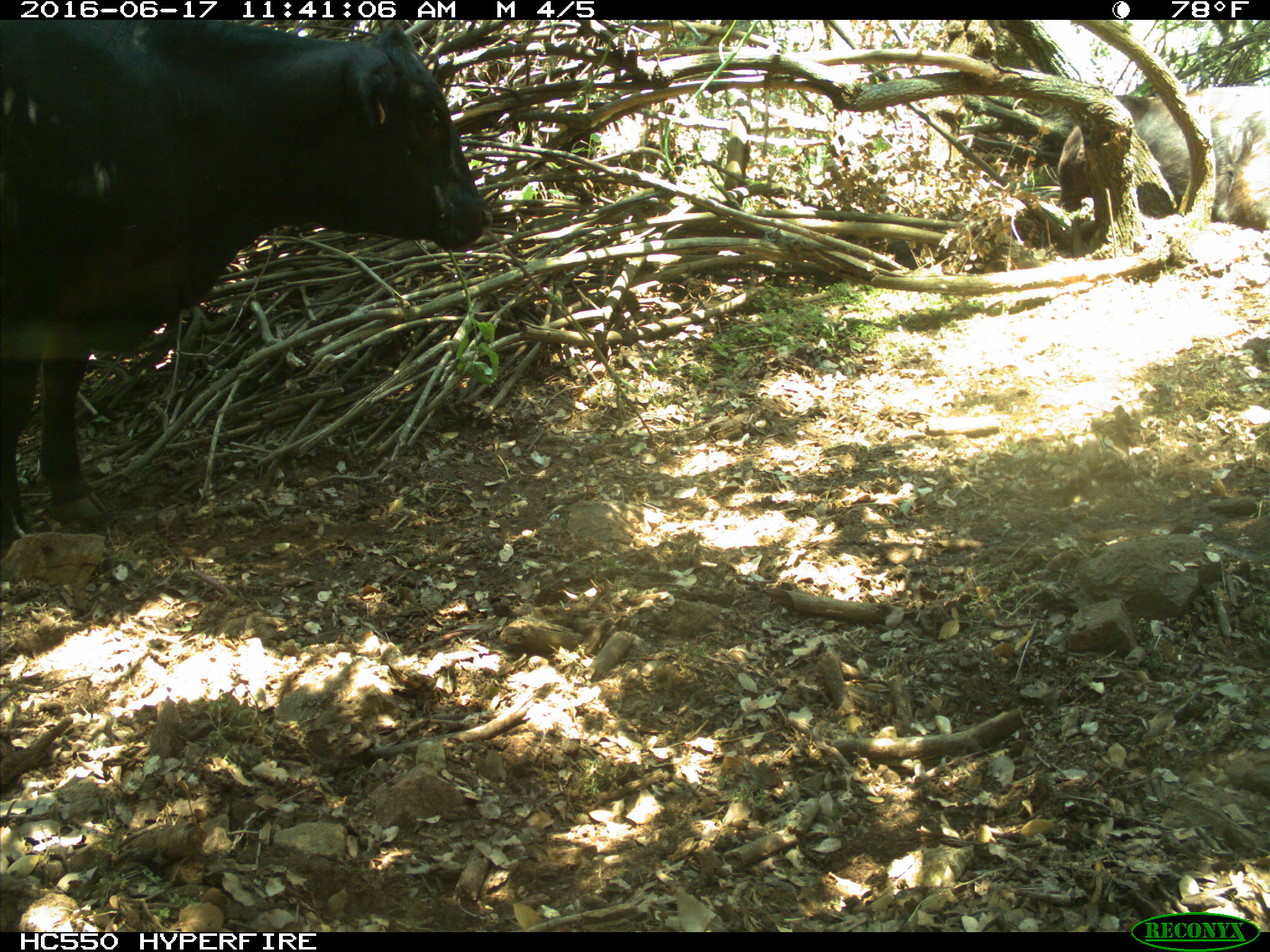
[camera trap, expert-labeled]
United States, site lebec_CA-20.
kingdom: Animalia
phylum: Chordata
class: Mammalia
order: Artiodactyla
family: Bovidae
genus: Bos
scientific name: Bos taurus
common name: domestic cow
Bos taurus (domestic cow).